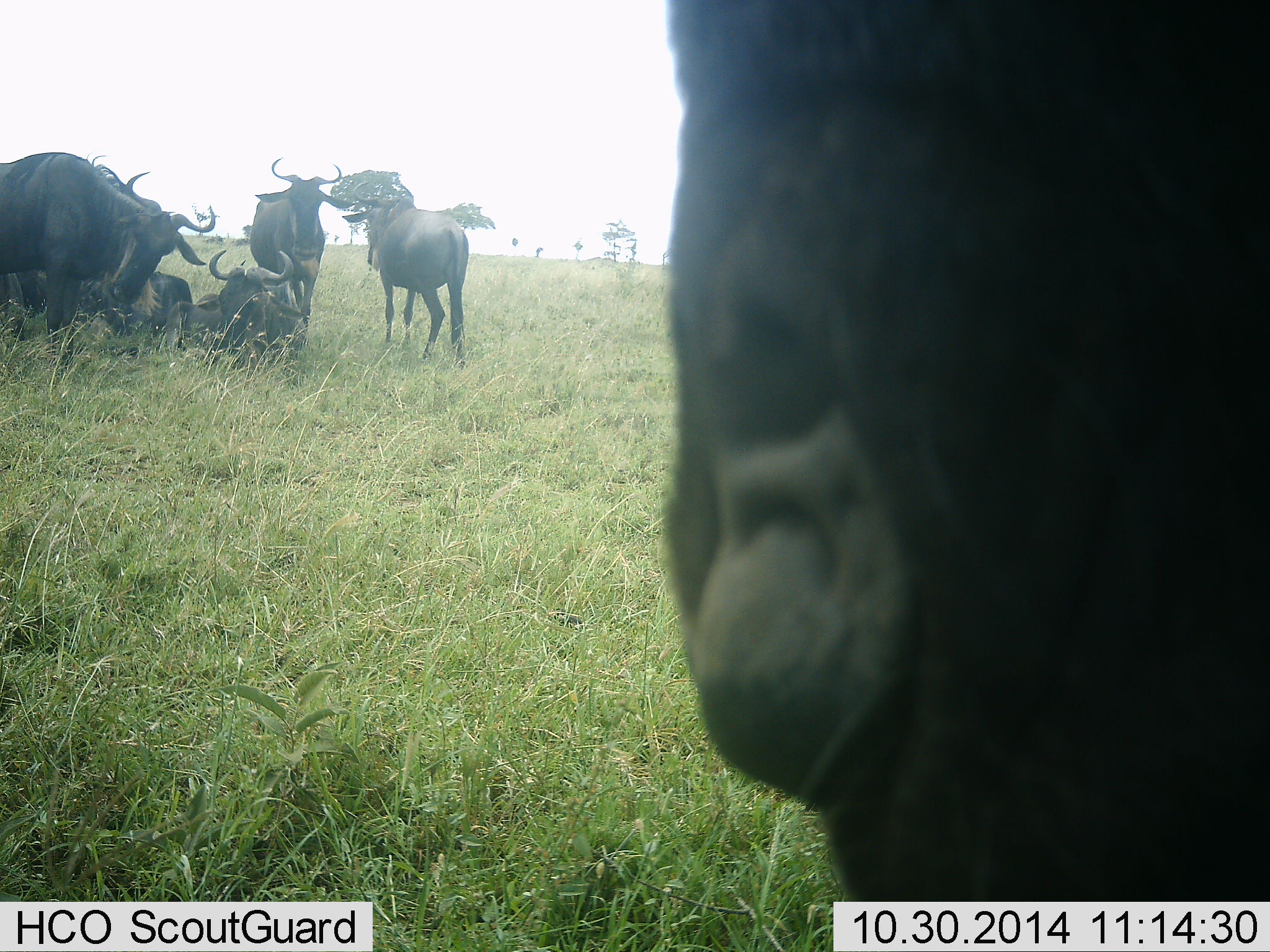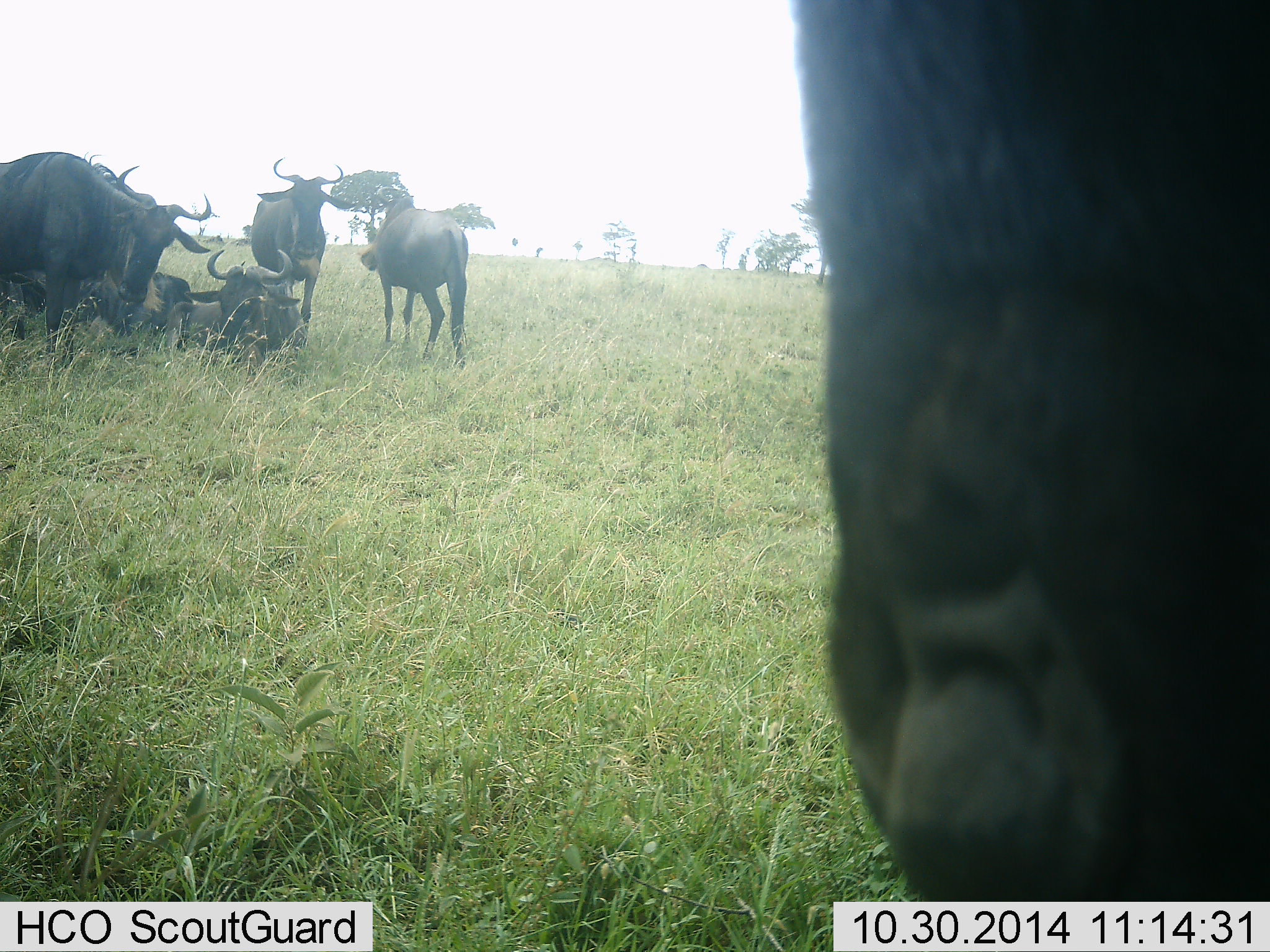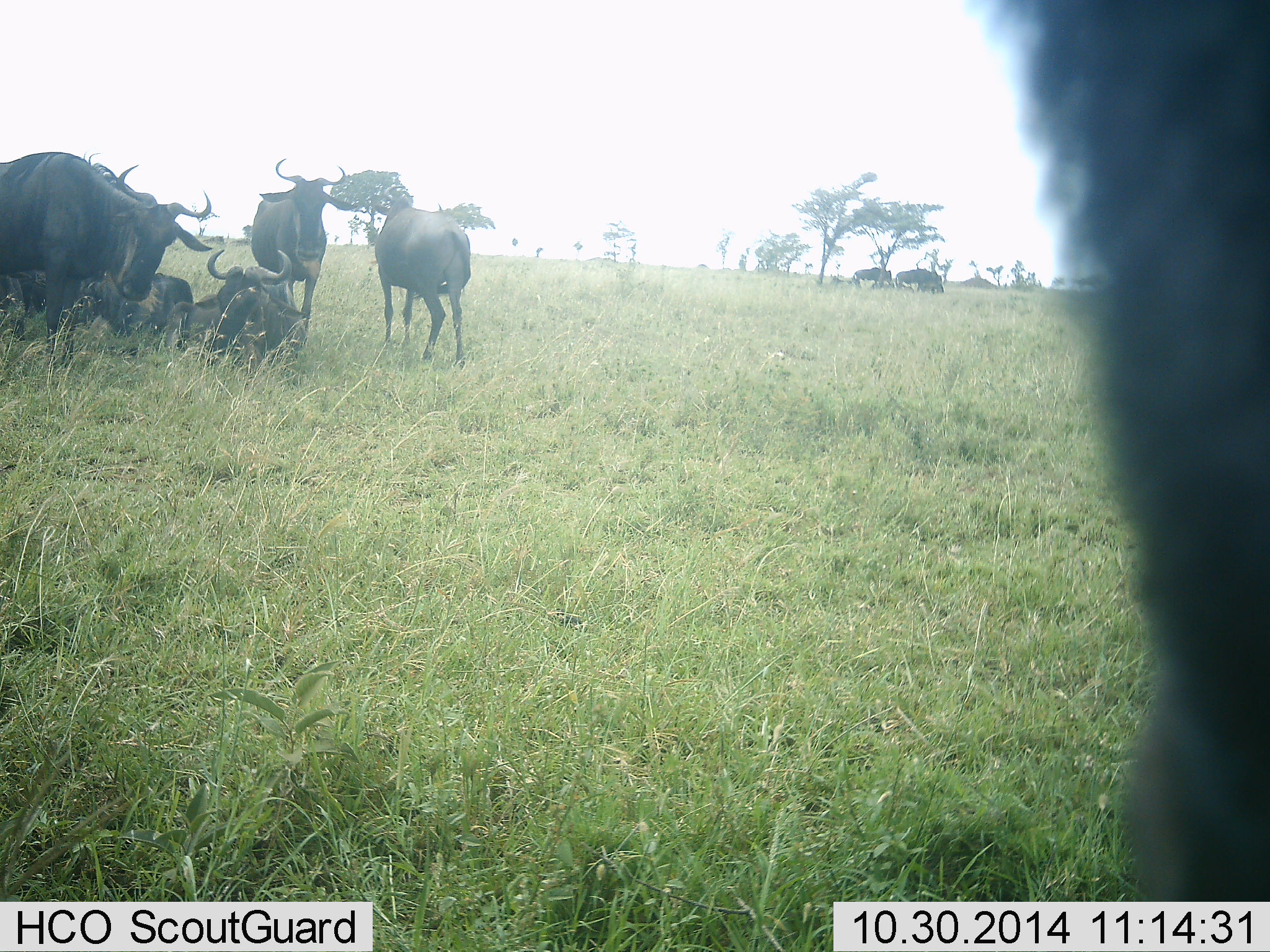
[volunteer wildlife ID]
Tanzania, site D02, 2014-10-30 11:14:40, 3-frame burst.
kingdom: Animalia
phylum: Chordata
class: Mammalia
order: Artiodactyla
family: Bovidae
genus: Connochaetes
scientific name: Connochaetes taurinus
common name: blue wildebeest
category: wildebeest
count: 6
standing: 100%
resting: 100%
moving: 40%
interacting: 10%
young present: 0%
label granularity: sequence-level